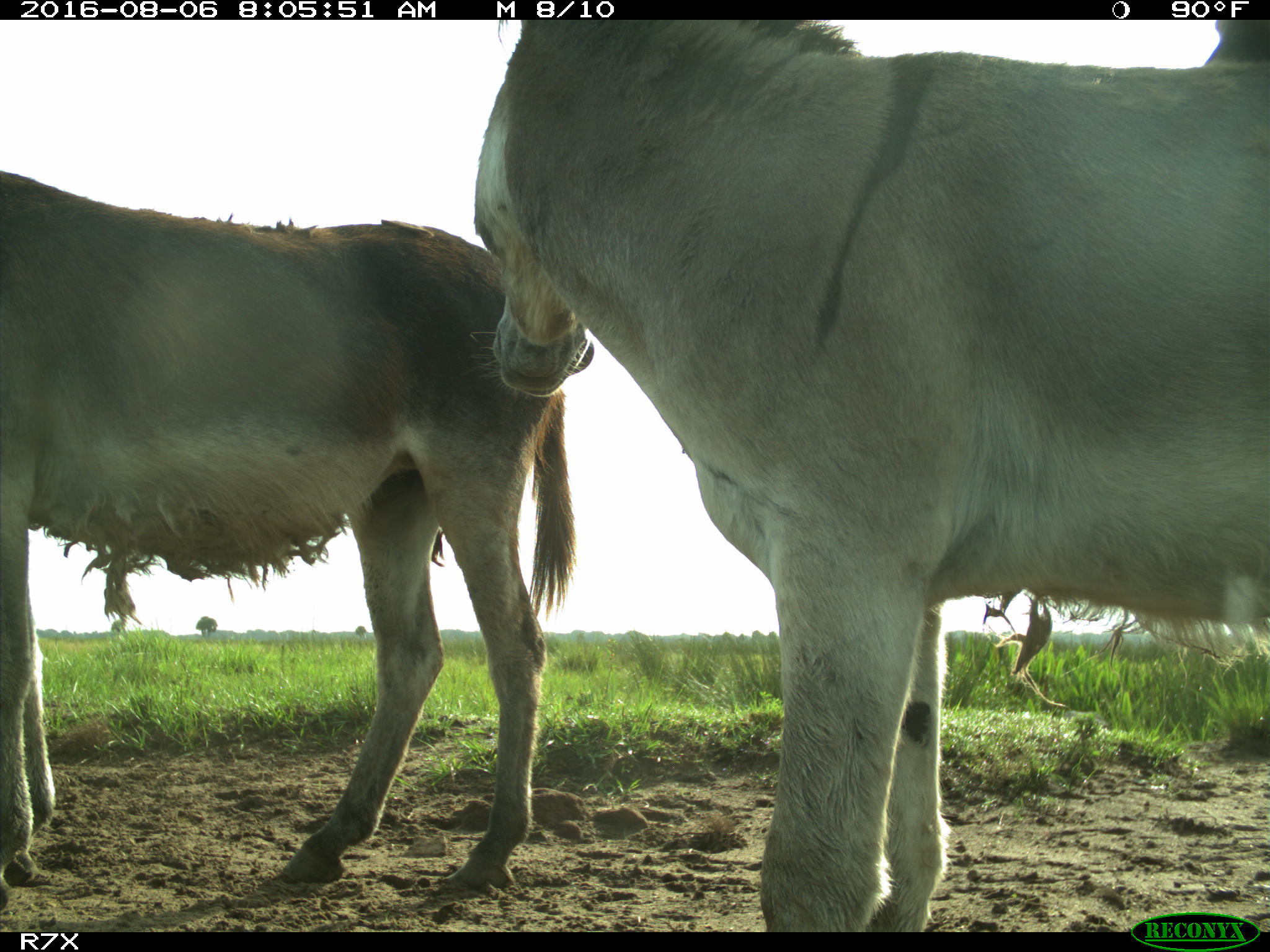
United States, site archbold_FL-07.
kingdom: Animalia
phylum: Chordata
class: Mammalia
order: Perissodactyla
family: Equidae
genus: Equus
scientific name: Equus africanus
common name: african wild ass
Equus africanus (african wild ass).